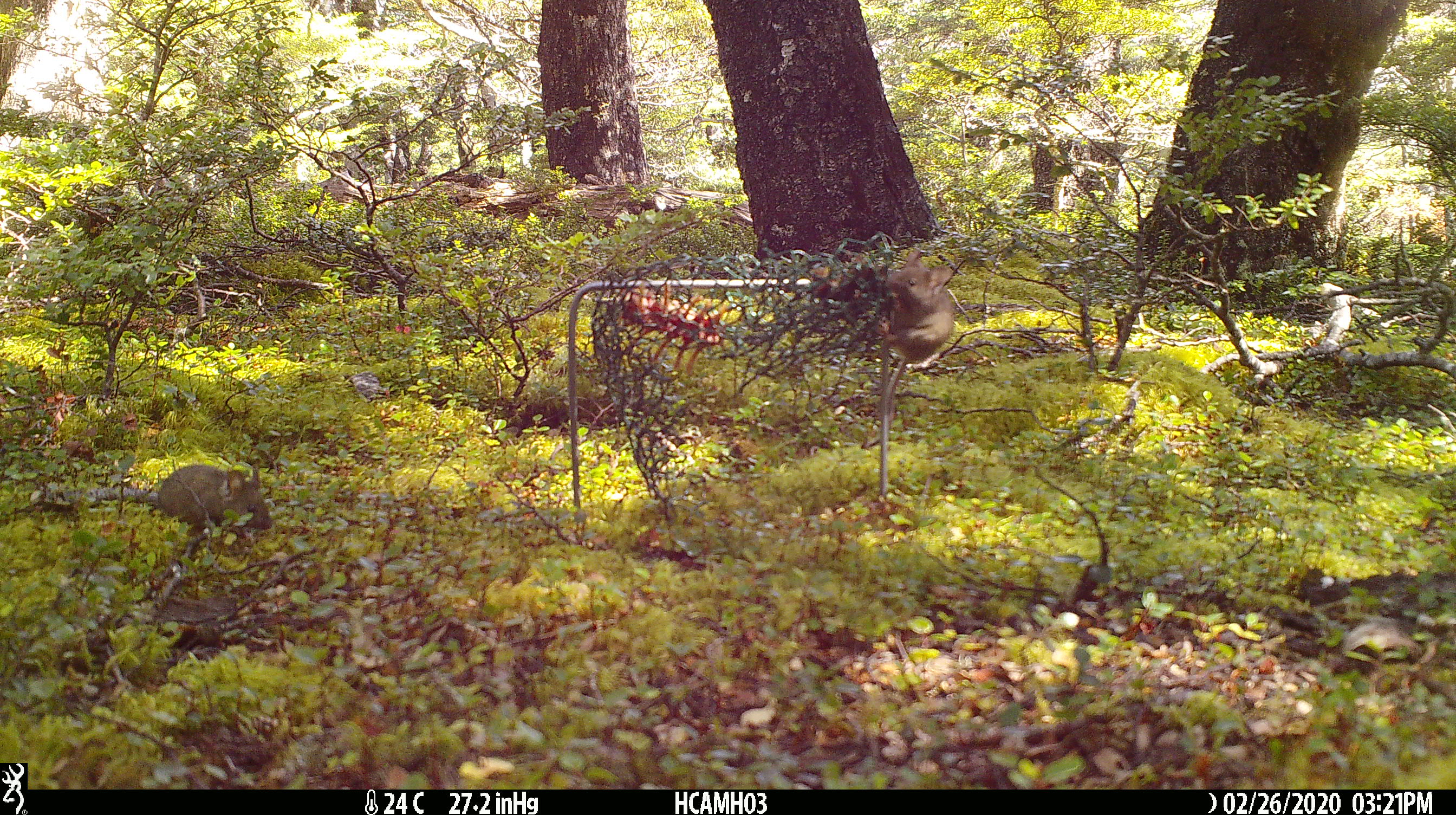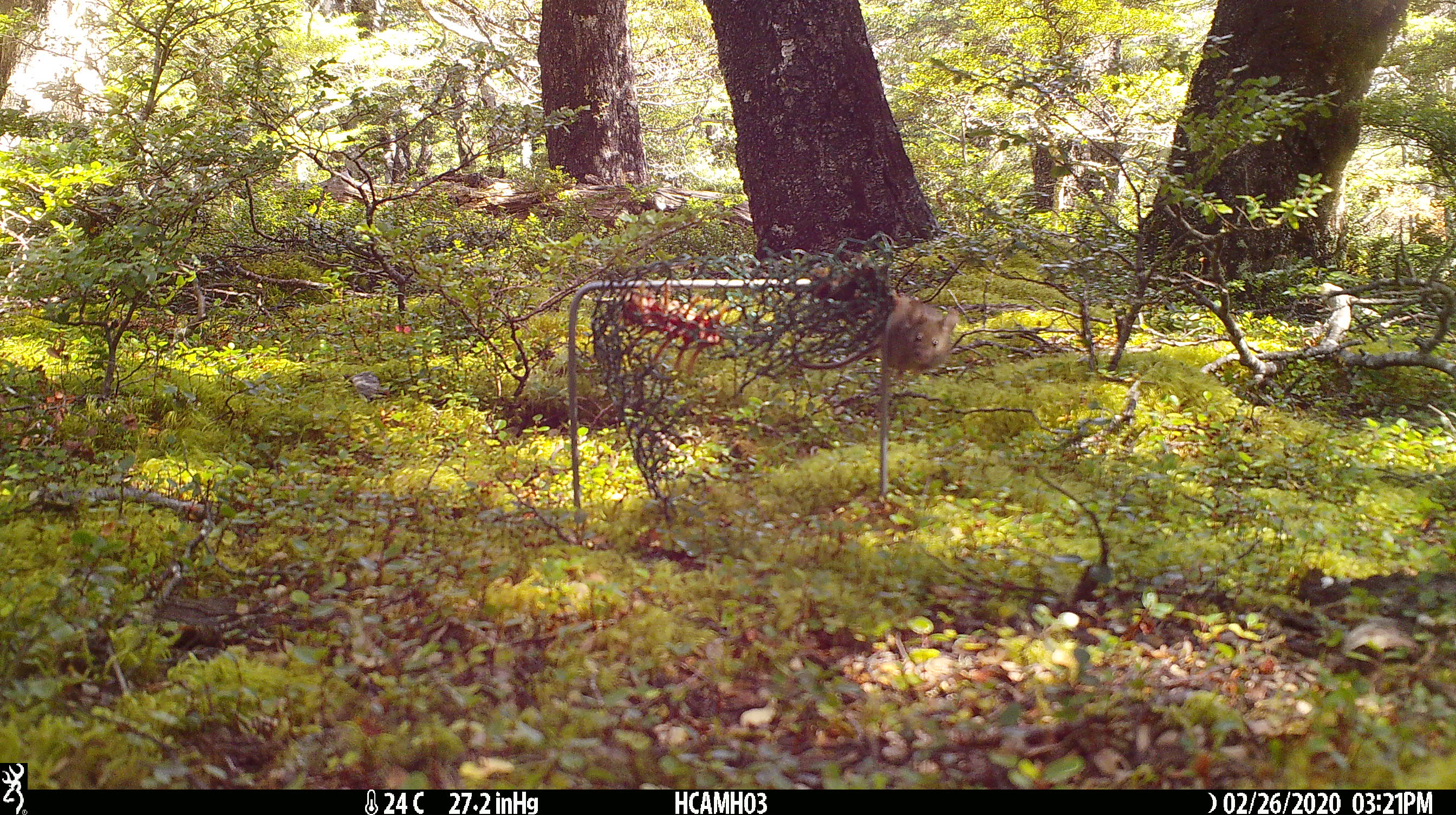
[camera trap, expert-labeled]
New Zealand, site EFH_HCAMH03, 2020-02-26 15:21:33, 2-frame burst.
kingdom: Animalia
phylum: Chordata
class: Mammalia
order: Rodentia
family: Muridae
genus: Mus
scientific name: Mus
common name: mouse